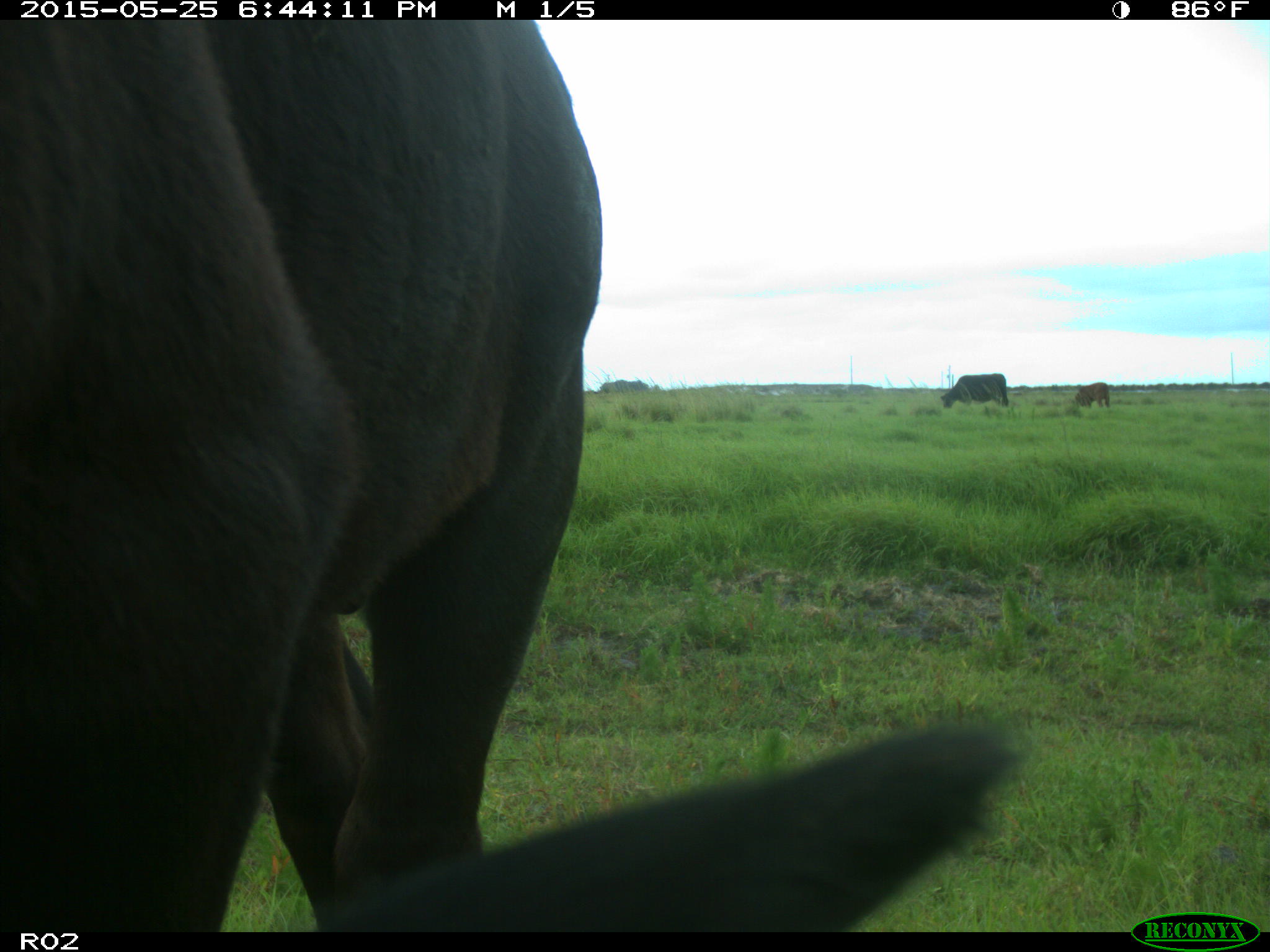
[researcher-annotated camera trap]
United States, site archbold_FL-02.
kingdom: Animalia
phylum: Chordata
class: Mammalia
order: Artiodactyla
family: Bovidae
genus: Bos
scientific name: Bos taurus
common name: domestic cow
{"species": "Bos taurus (domestic cow)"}